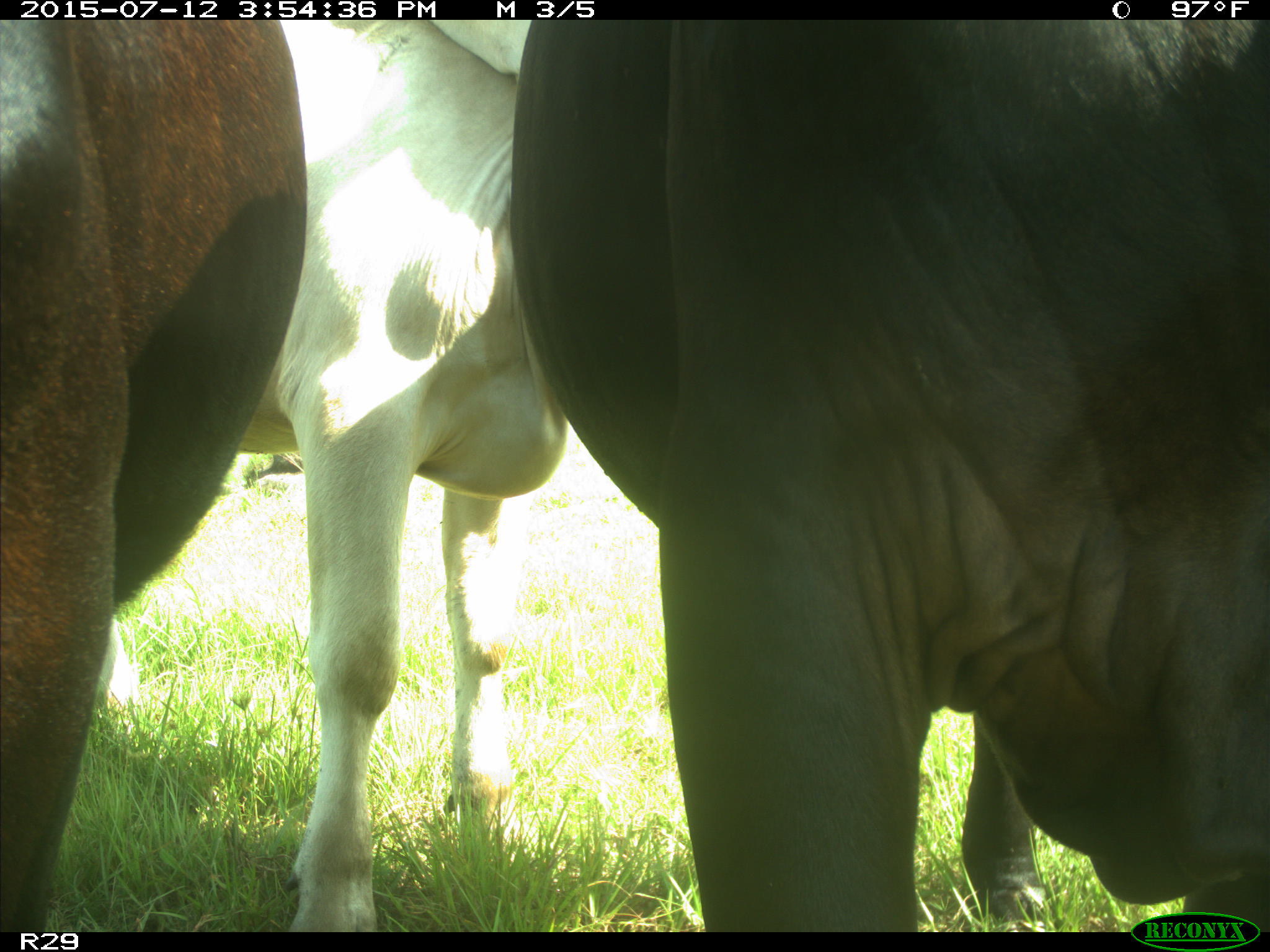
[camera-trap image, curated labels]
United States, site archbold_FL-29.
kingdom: Animalia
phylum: Chordata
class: Mammalia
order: Artiodactyla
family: Bovidae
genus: Bos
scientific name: Bos taurus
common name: domestic cow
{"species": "Bos taurus (domestic cow)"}